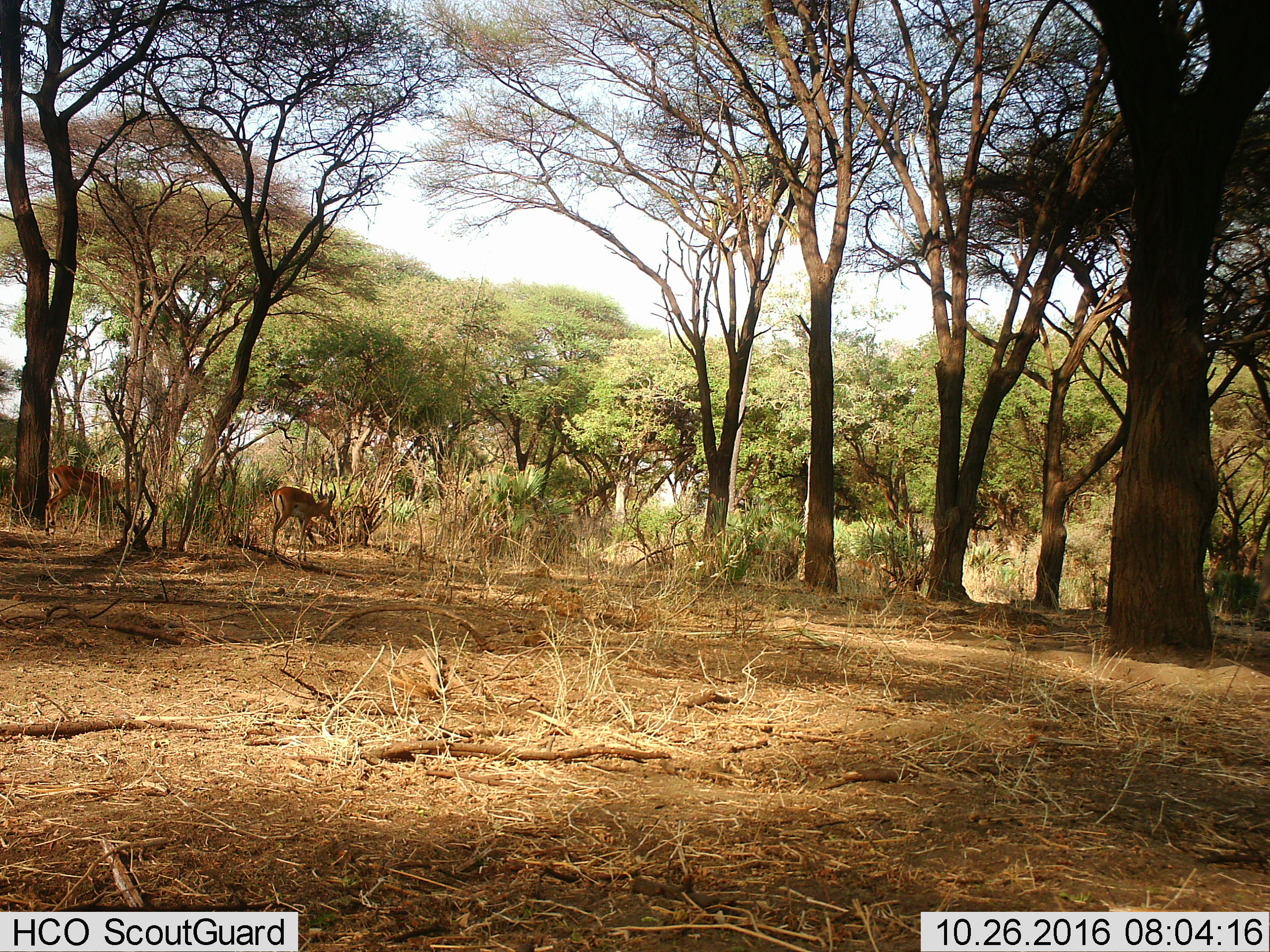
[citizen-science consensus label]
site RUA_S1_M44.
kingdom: Animalia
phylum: Chordata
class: Mammalia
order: Artiodactyla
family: Bovidae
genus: Aepyceros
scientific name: Aepyceros melampus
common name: impala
Impala (Aepyceros melampus), count 2. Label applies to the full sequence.